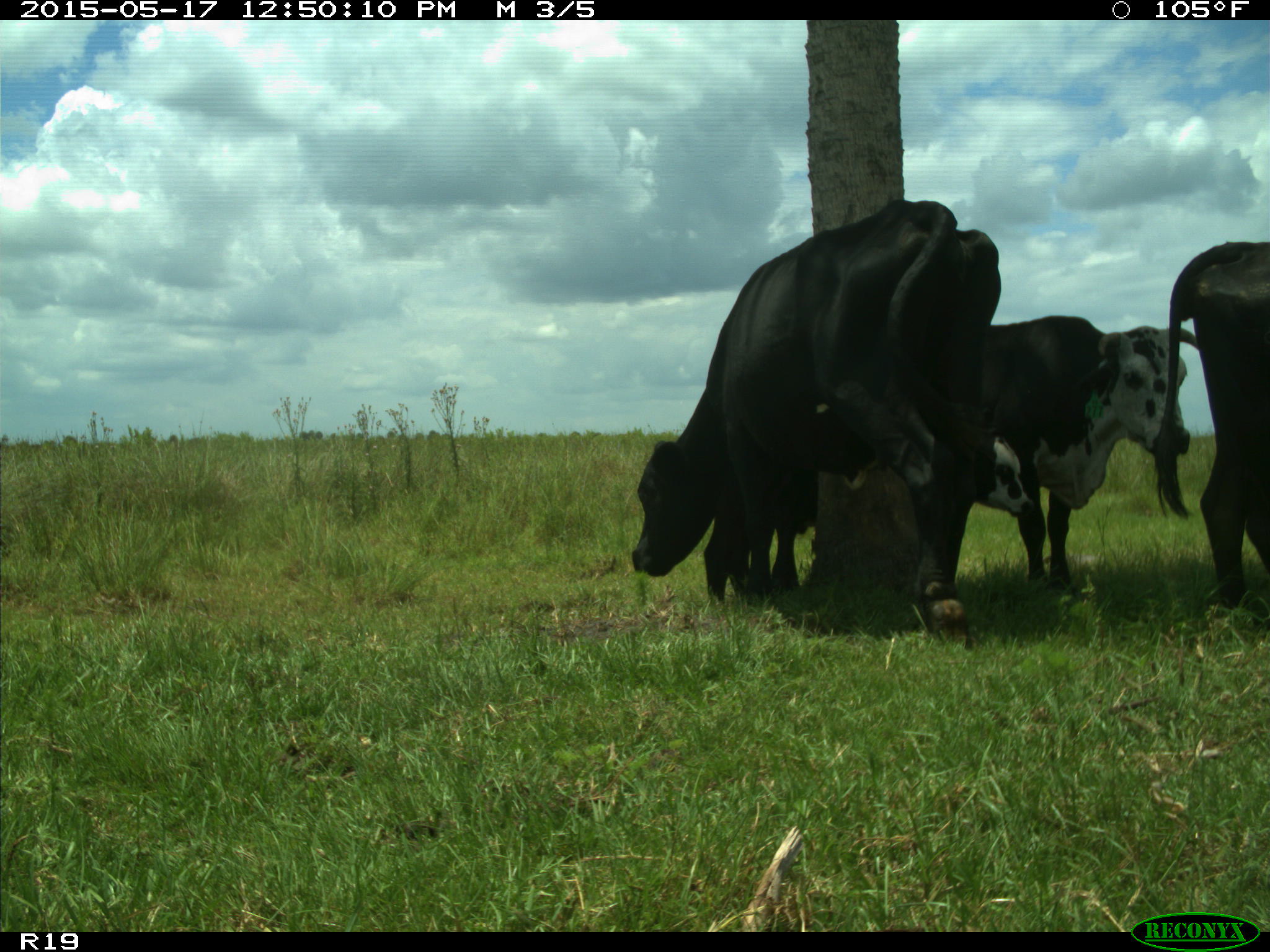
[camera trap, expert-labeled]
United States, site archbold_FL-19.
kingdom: Animalia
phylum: Chordata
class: Mammalia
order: Artiodactyla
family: Bovidae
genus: Bos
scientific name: Bos taurus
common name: domestic cow